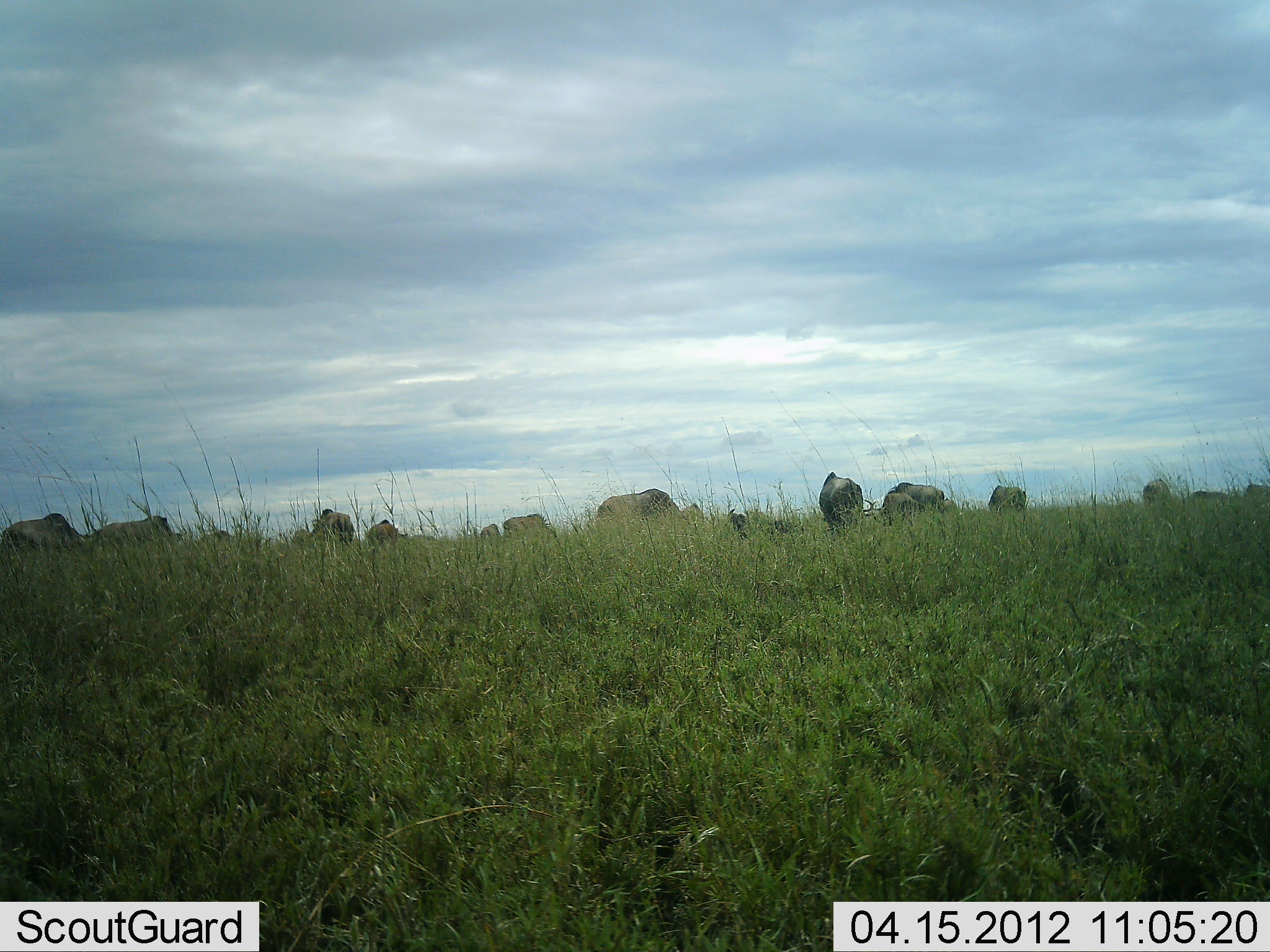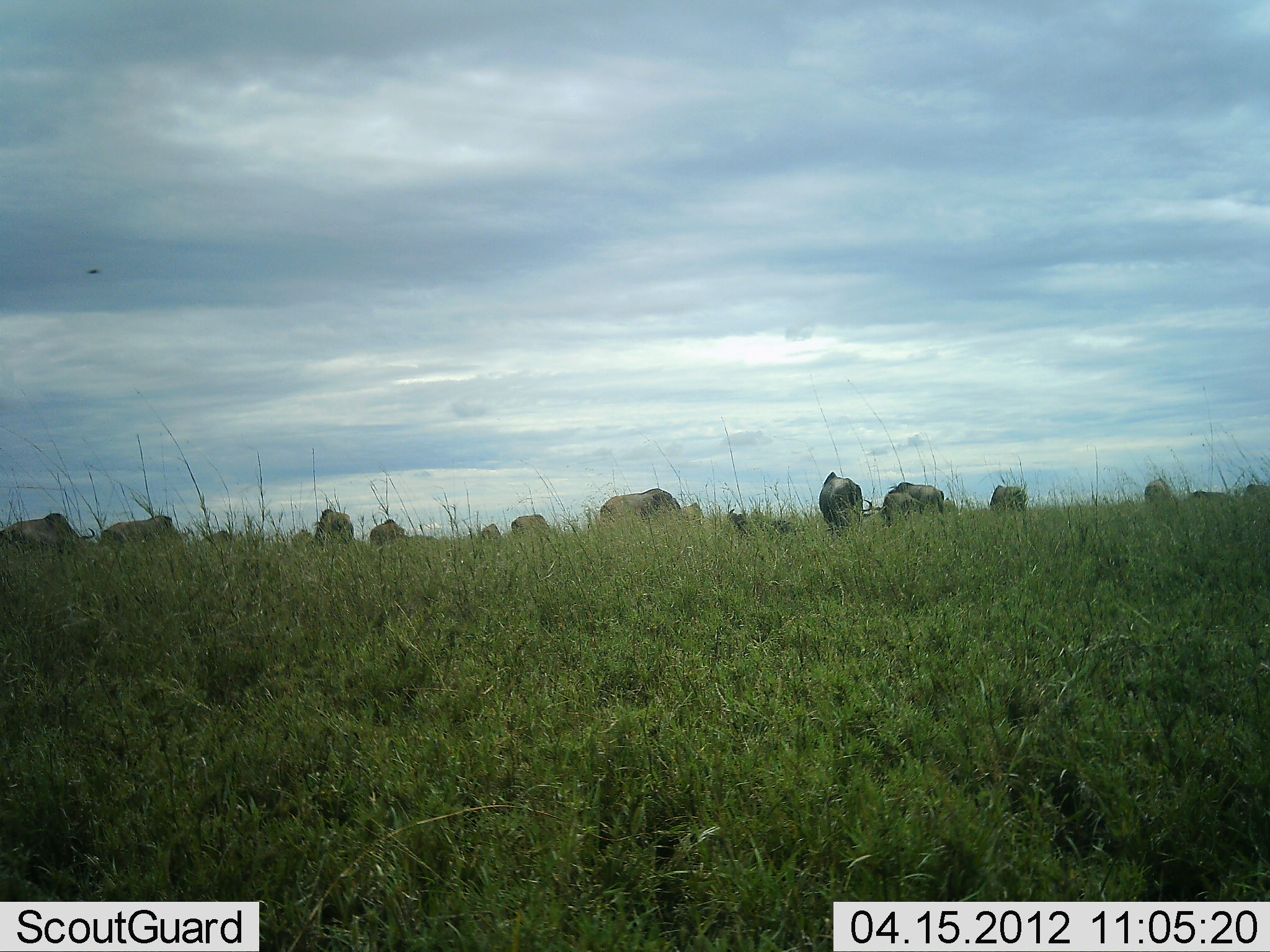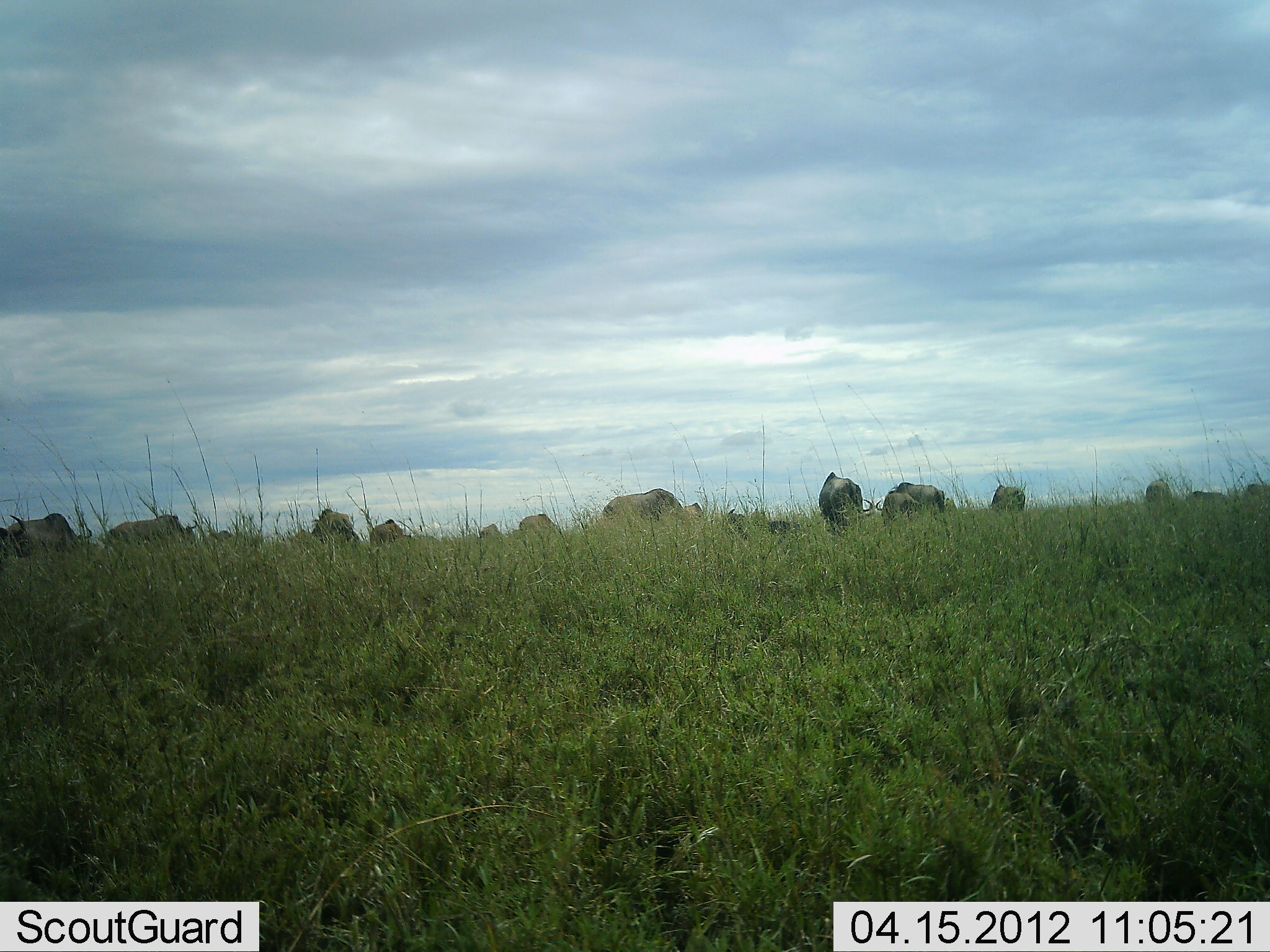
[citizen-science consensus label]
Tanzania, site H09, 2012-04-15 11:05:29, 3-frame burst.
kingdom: Animalia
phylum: Chordata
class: Mammalia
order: Artiodactyla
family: Bovidae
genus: Connochaetes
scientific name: Connochaetes taurinus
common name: blue wildebeest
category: wildebeest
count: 11-50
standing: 29%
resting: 0%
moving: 7%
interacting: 0%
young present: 0%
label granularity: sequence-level